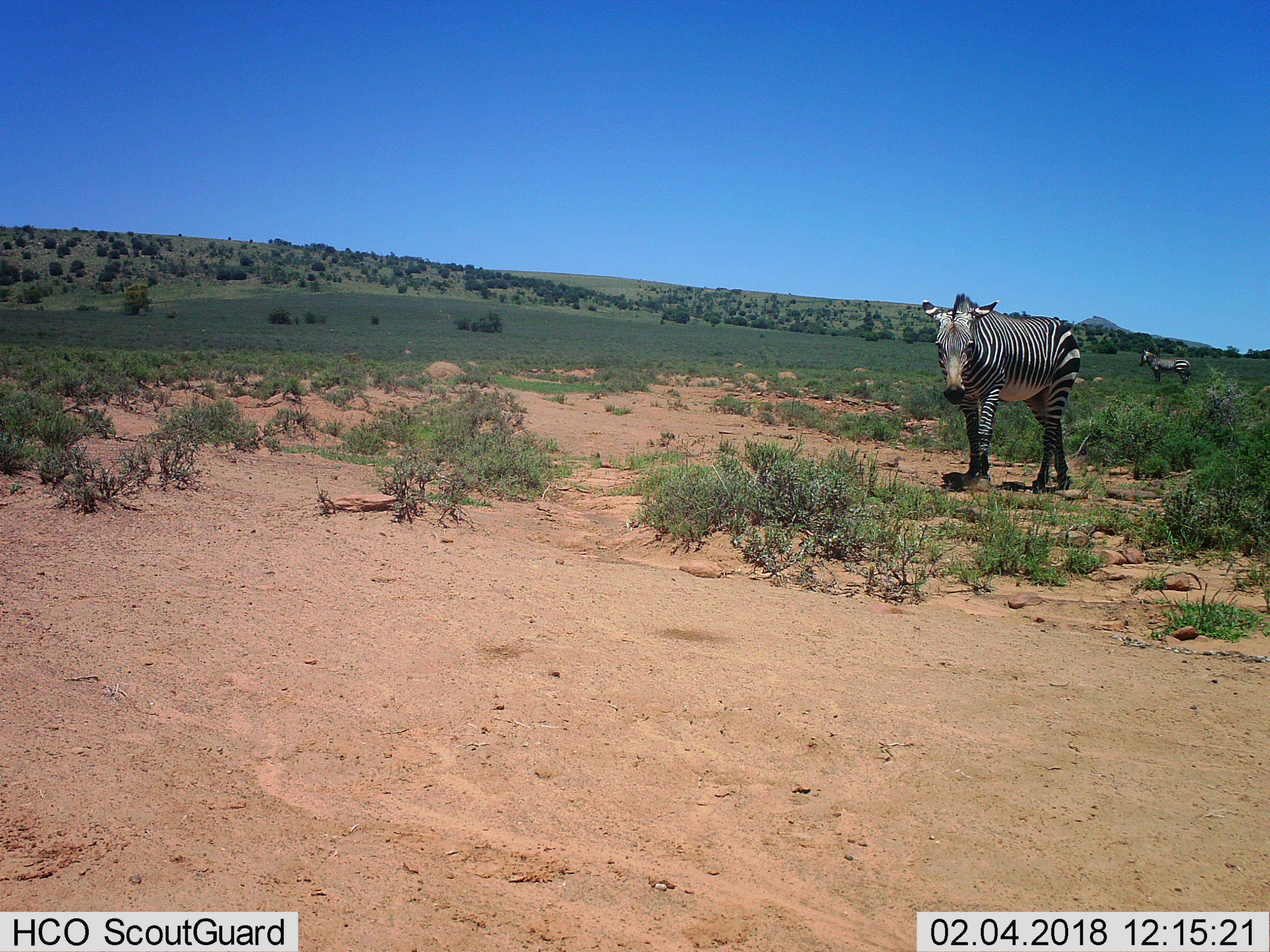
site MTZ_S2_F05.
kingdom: Animalia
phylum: Chordata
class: Mammalia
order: Perissodactyla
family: Equidae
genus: Equus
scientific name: Equus zebra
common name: mountain zebra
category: zebramountain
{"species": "zebramountain (mountain zebra) (Equus zebra)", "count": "2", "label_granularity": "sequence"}